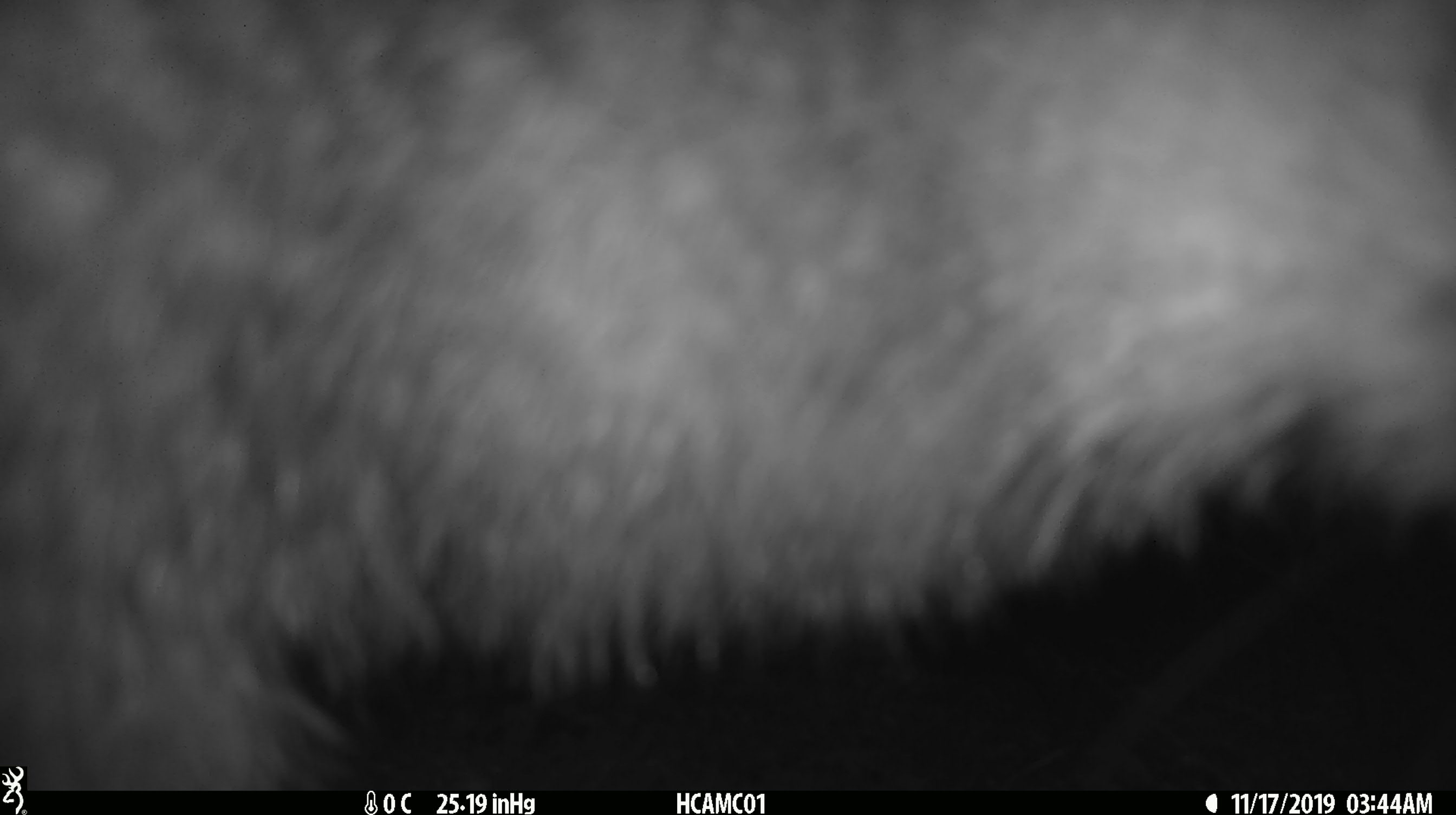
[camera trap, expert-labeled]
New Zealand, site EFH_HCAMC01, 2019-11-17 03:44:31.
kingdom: Animalia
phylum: Chordata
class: Aves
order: Apterygiformes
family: Apterygidae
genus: Apteryx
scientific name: Apteryx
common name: kiwi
Kiwi (Apteryx).